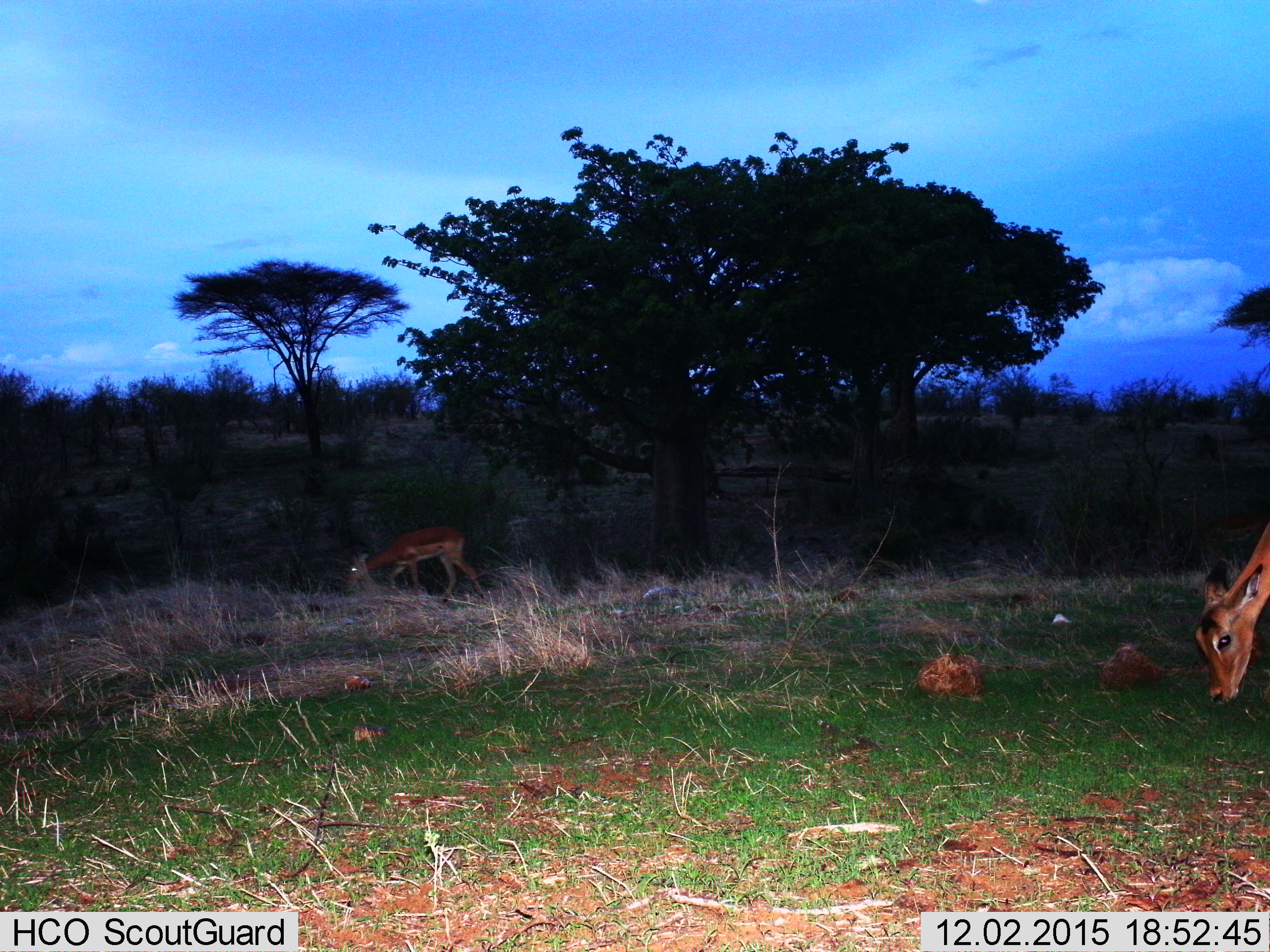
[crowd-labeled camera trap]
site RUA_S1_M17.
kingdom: Animalia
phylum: Chordata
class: Mammalia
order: Artiodactyla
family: Bovidae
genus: Aepyceros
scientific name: Aepyceros melampus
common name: impala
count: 2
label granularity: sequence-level